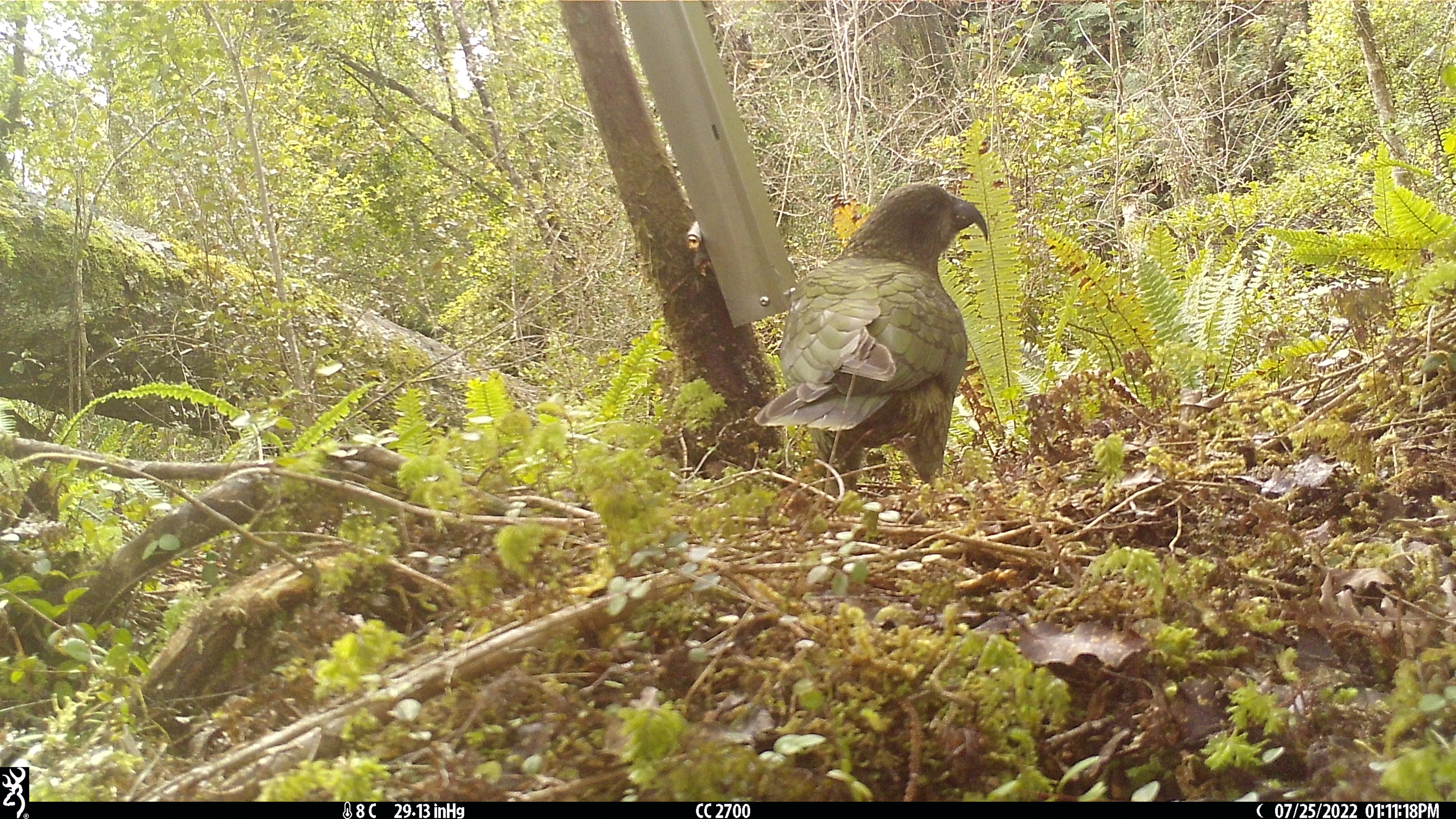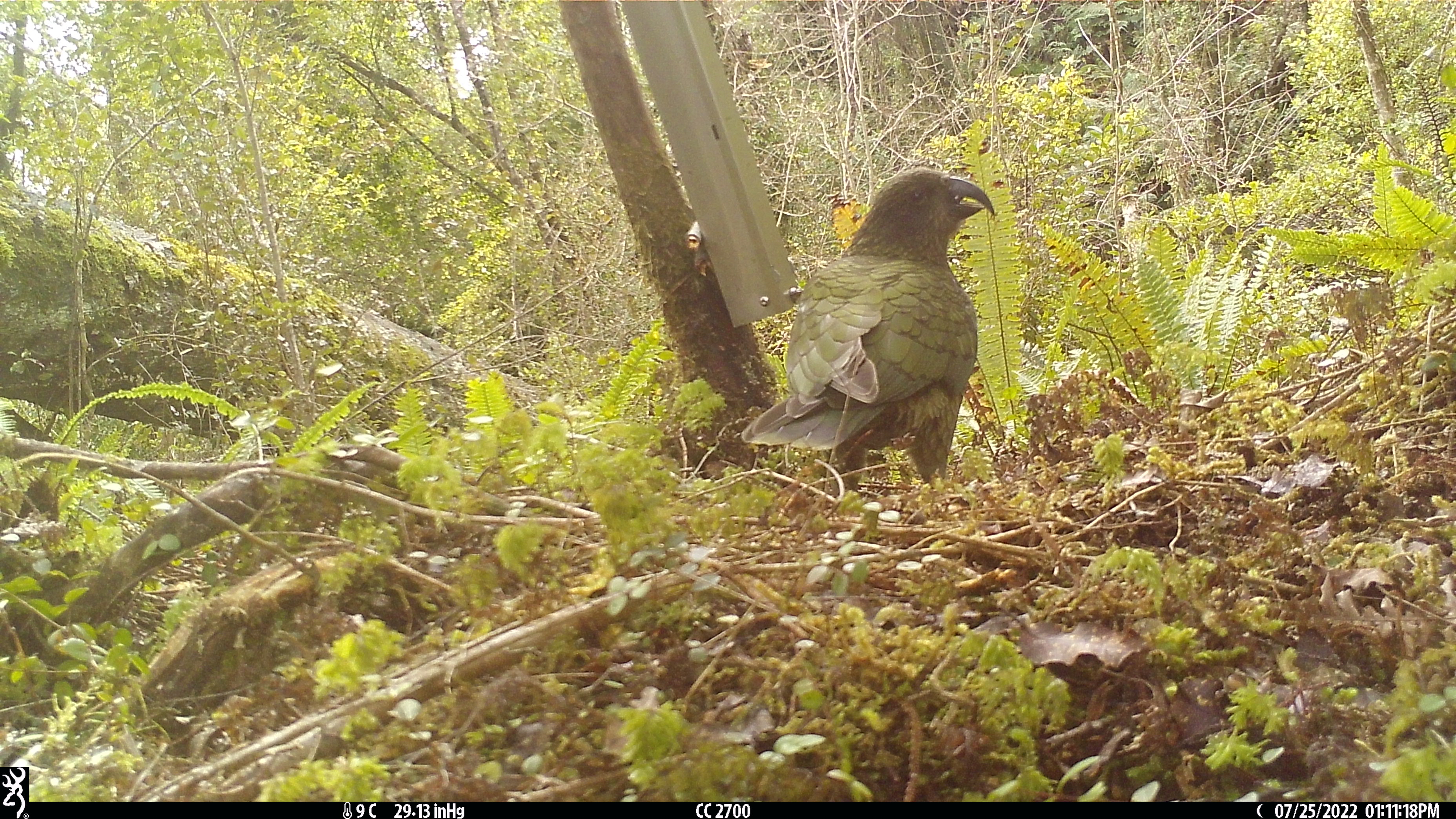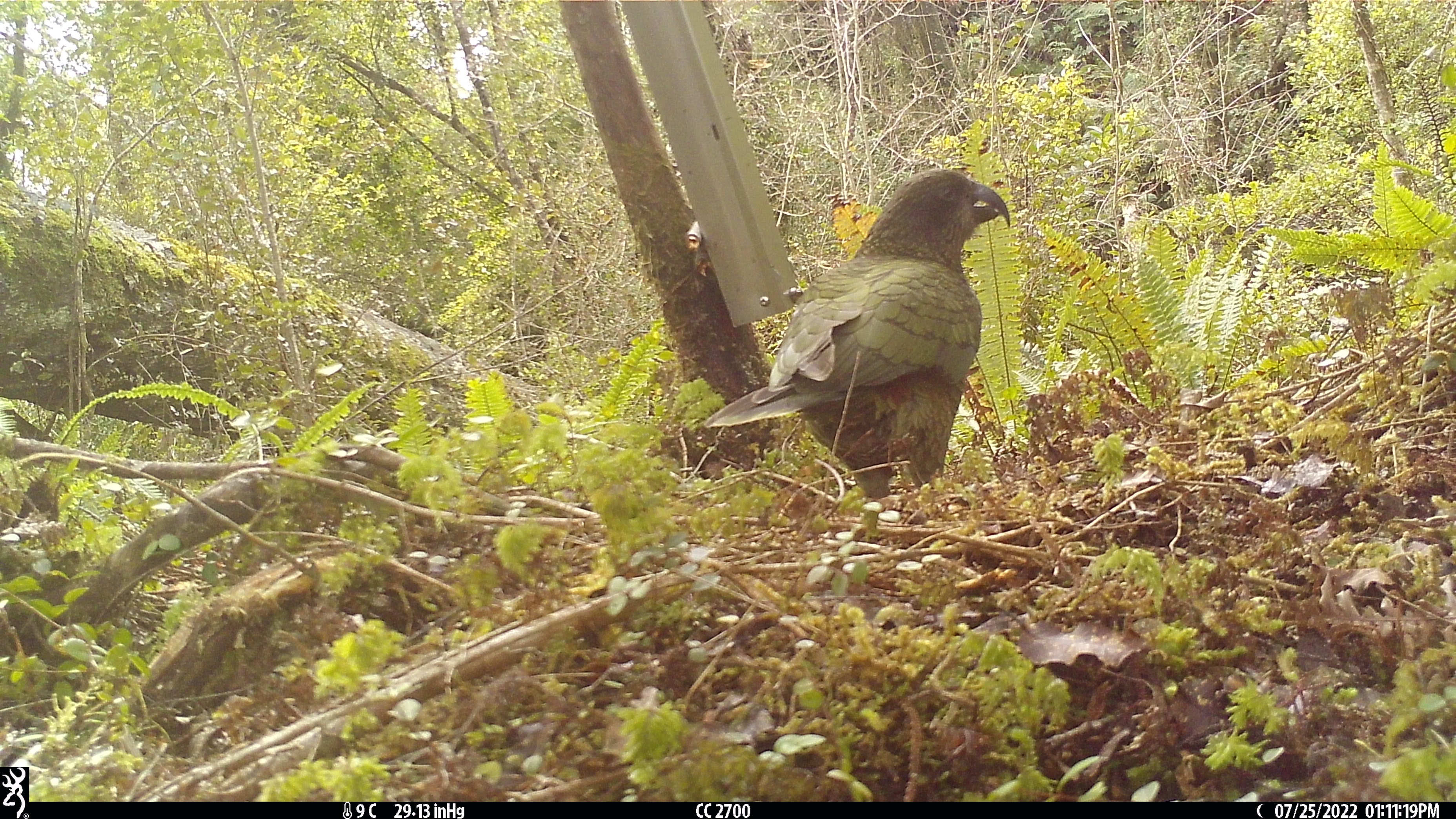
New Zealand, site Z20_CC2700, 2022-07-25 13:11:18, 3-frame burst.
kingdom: Animalia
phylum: Chordata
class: Aves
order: Psittaciformes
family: Strigopidae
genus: Nestor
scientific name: Nestor notabilis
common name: kea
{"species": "kea (Nestor notabilis)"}